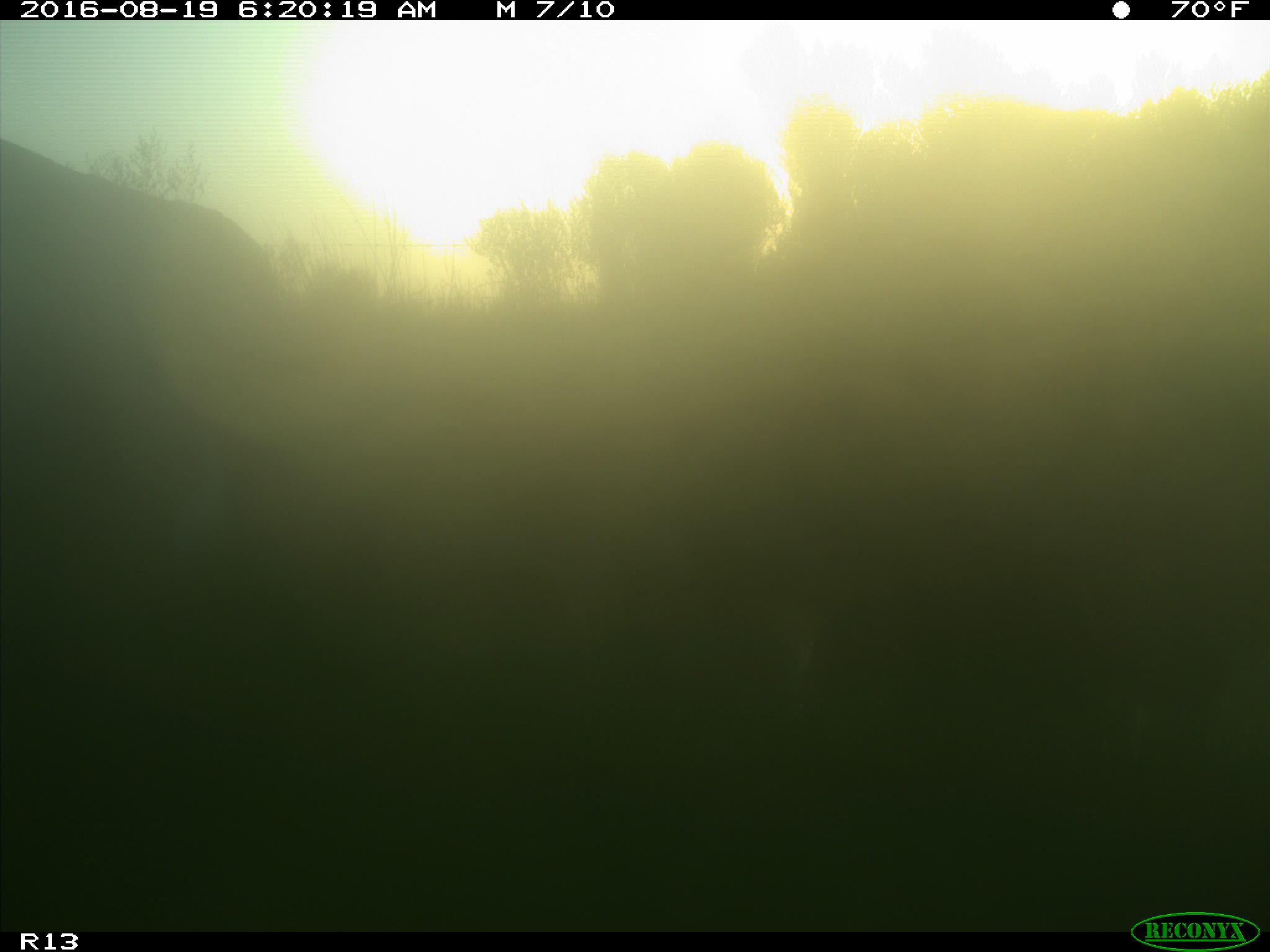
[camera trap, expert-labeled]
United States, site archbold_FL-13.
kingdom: Animalia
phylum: Chordata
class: Mammalia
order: Artiodactyla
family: Bovidae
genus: Bos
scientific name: Bos taurus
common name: domestic cow